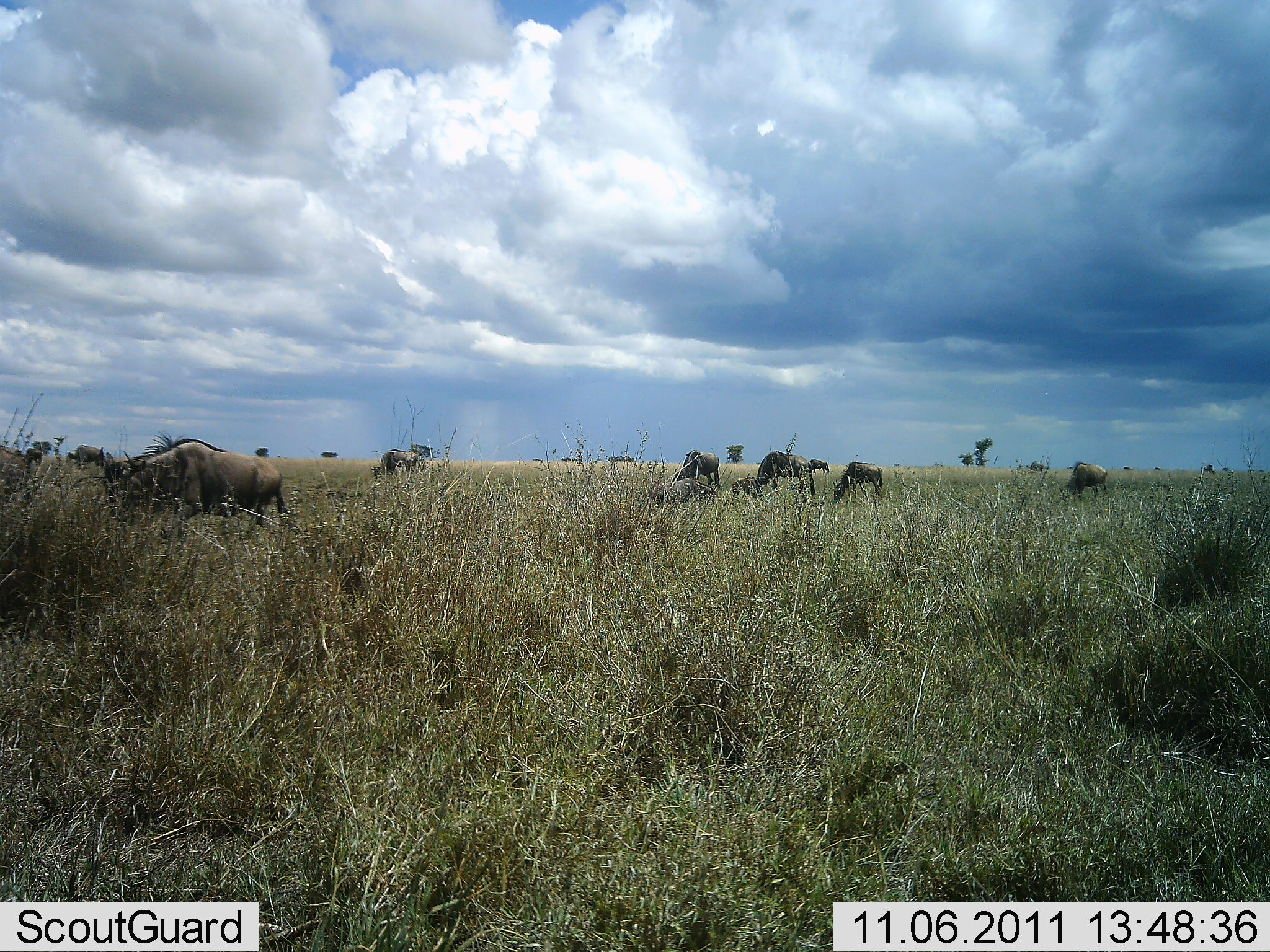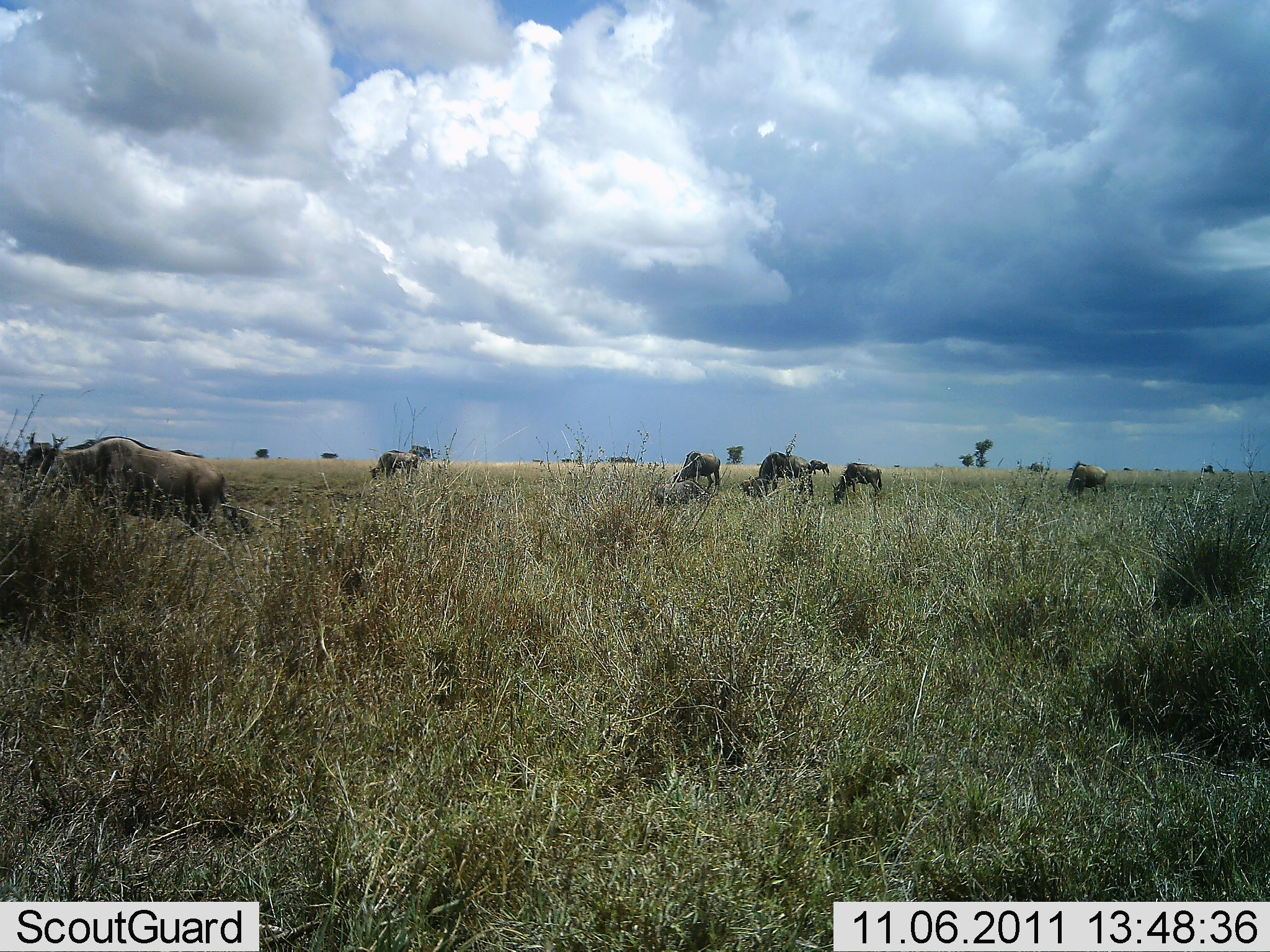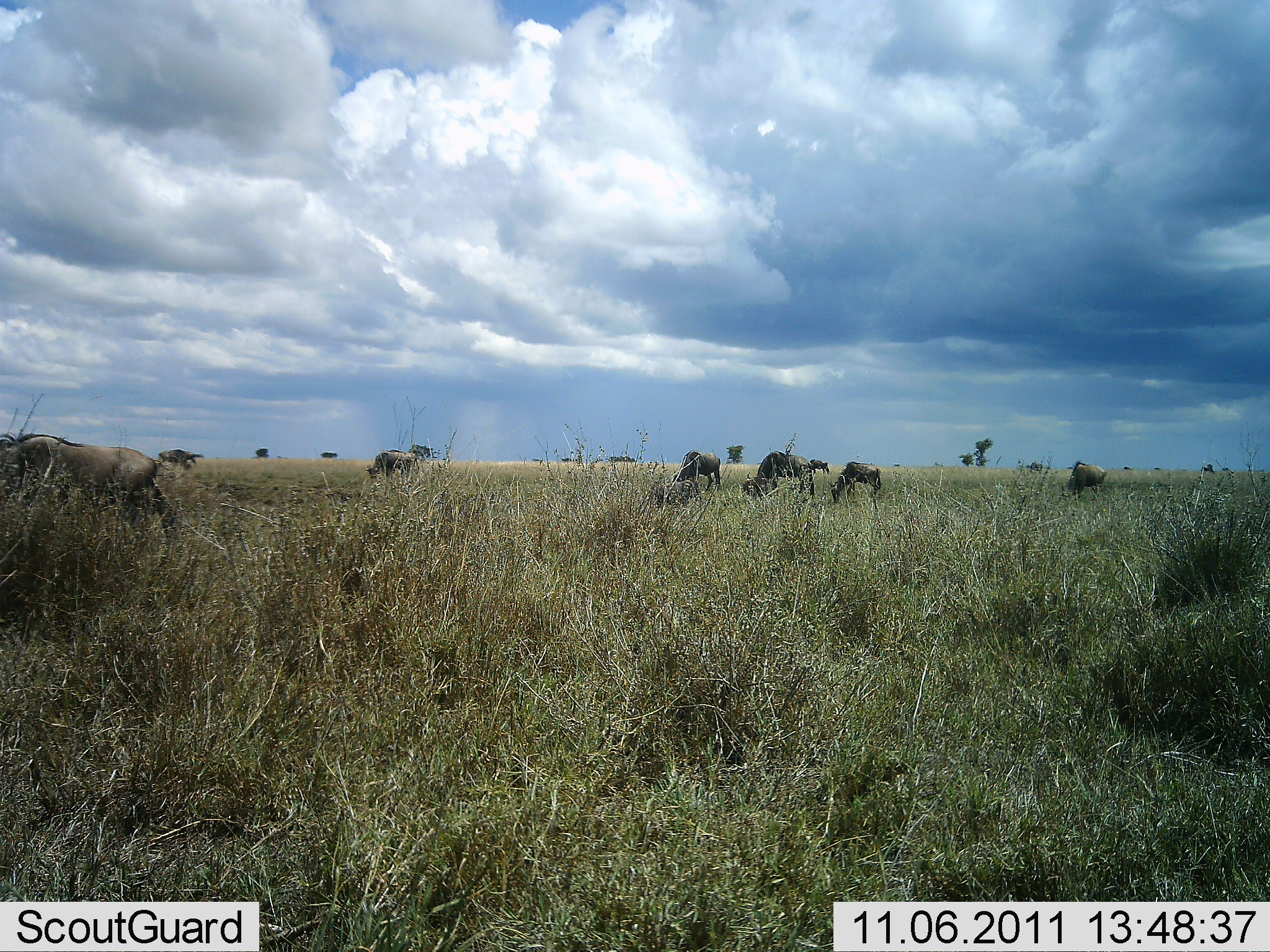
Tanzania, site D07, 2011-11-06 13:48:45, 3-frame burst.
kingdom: Animalia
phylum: Chordata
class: Mammalia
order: Artiodactyla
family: Bovidae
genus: Connochaetes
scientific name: Connochaetes taurinus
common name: blue wildebeest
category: wildebeest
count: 8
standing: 41%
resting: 24%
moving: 65%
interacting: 6%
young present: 0%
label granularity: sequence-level